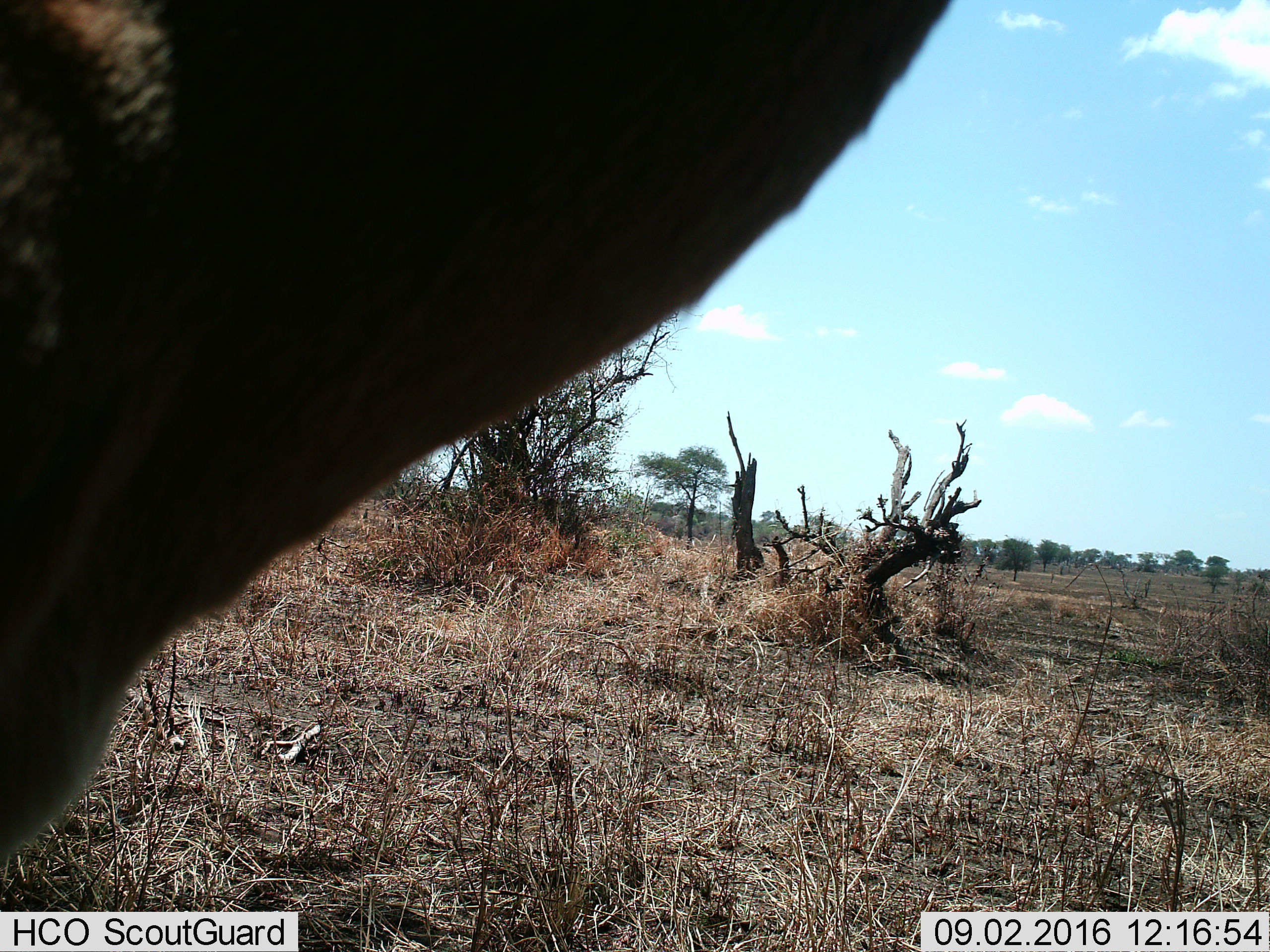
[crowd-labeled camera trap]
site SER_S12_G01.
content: unidentified animal